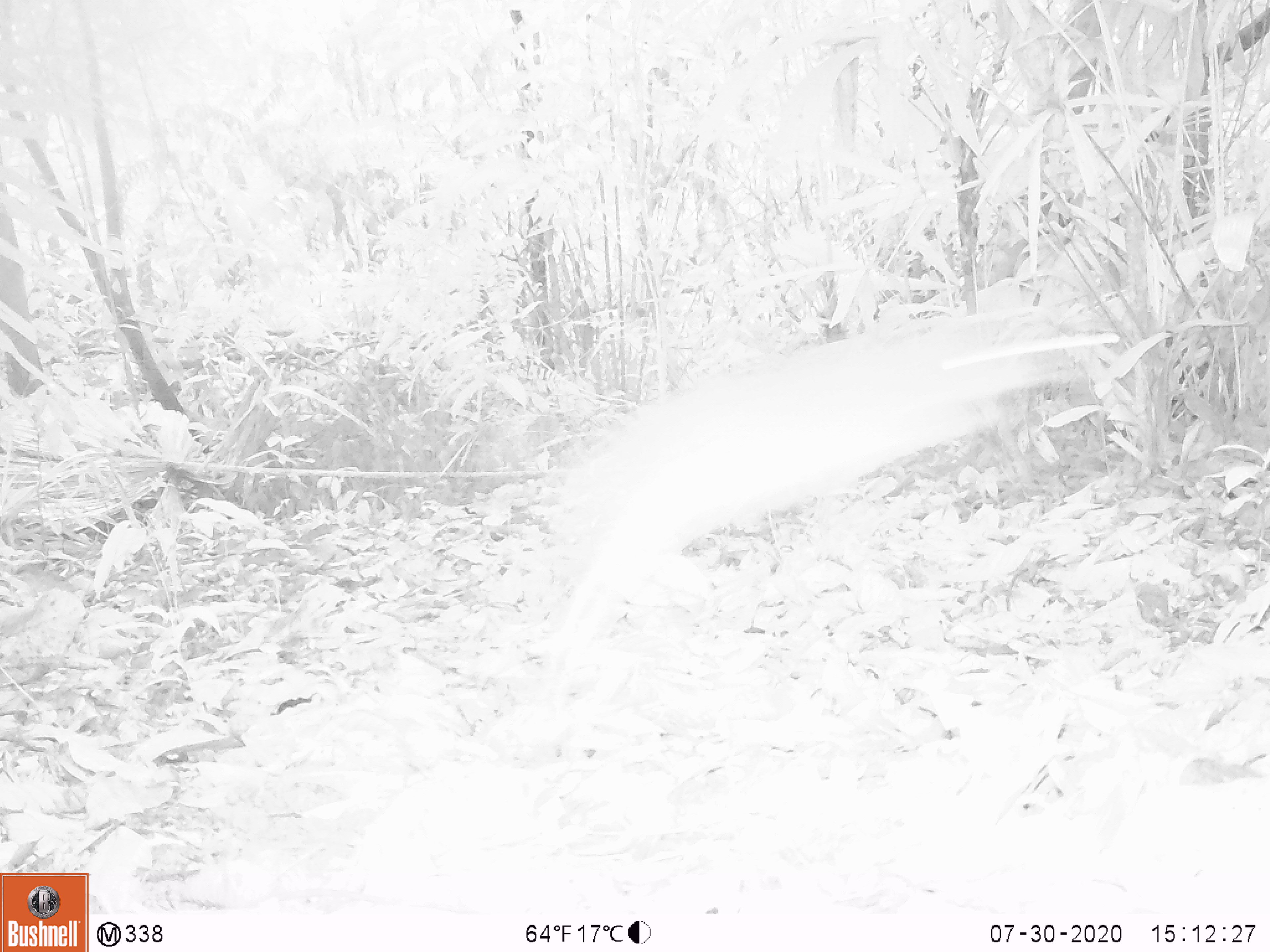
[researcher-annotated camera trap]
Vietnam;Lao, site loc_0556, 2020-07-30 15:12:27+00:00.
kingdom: Animalia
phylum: Chordata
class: Mammalia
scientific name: Mammalia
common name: mammal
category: unidentified small mammal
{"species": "unidentified small mammal (mammal) (Mammalia)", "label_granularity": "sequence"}